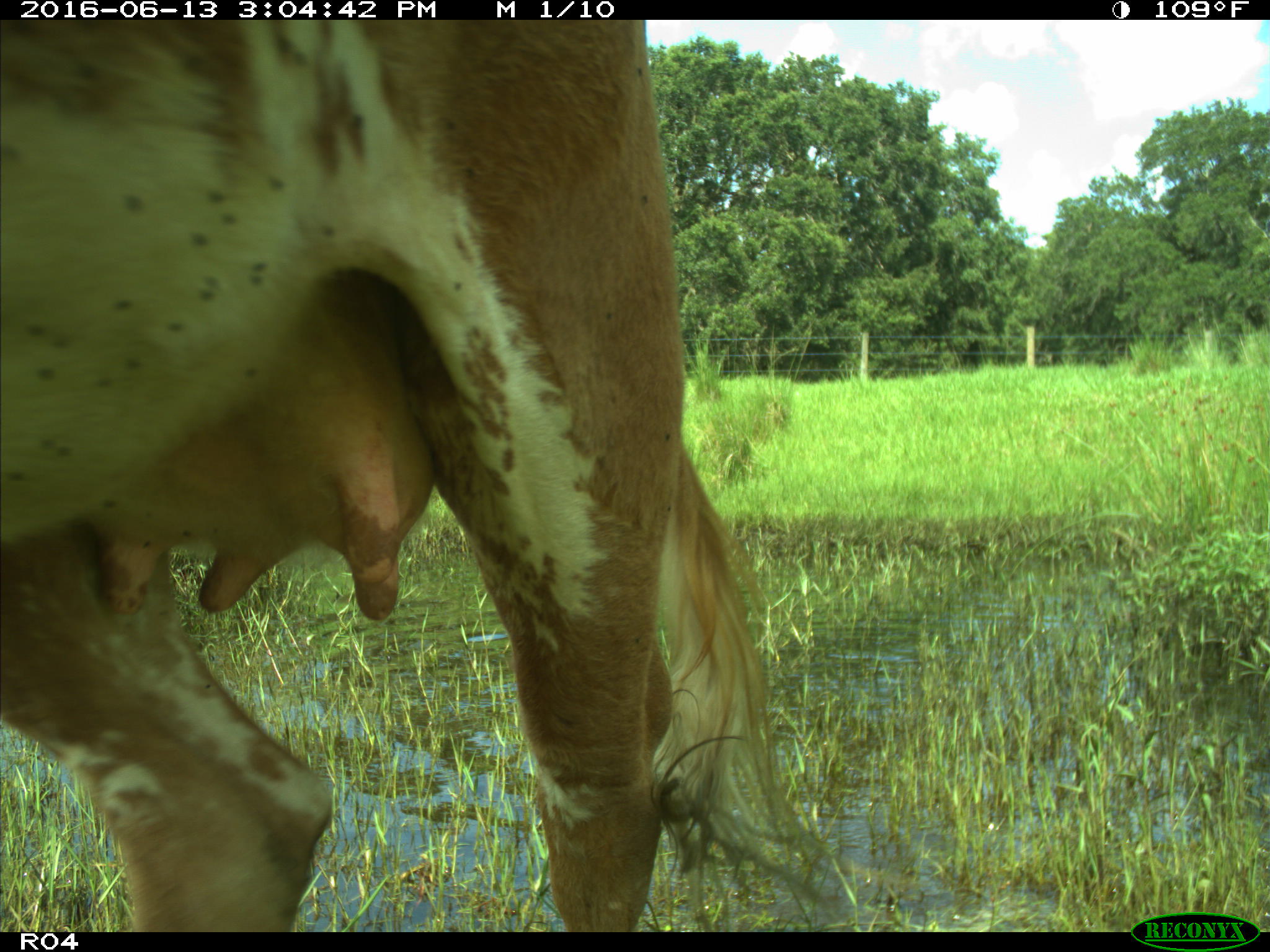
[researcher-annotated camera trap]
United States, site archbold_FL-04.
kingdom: Animalia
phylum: Chordata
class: Mammalia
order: Artiodactyla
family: Bovidae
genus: Bos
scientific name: Bos taurus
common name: domestic cow